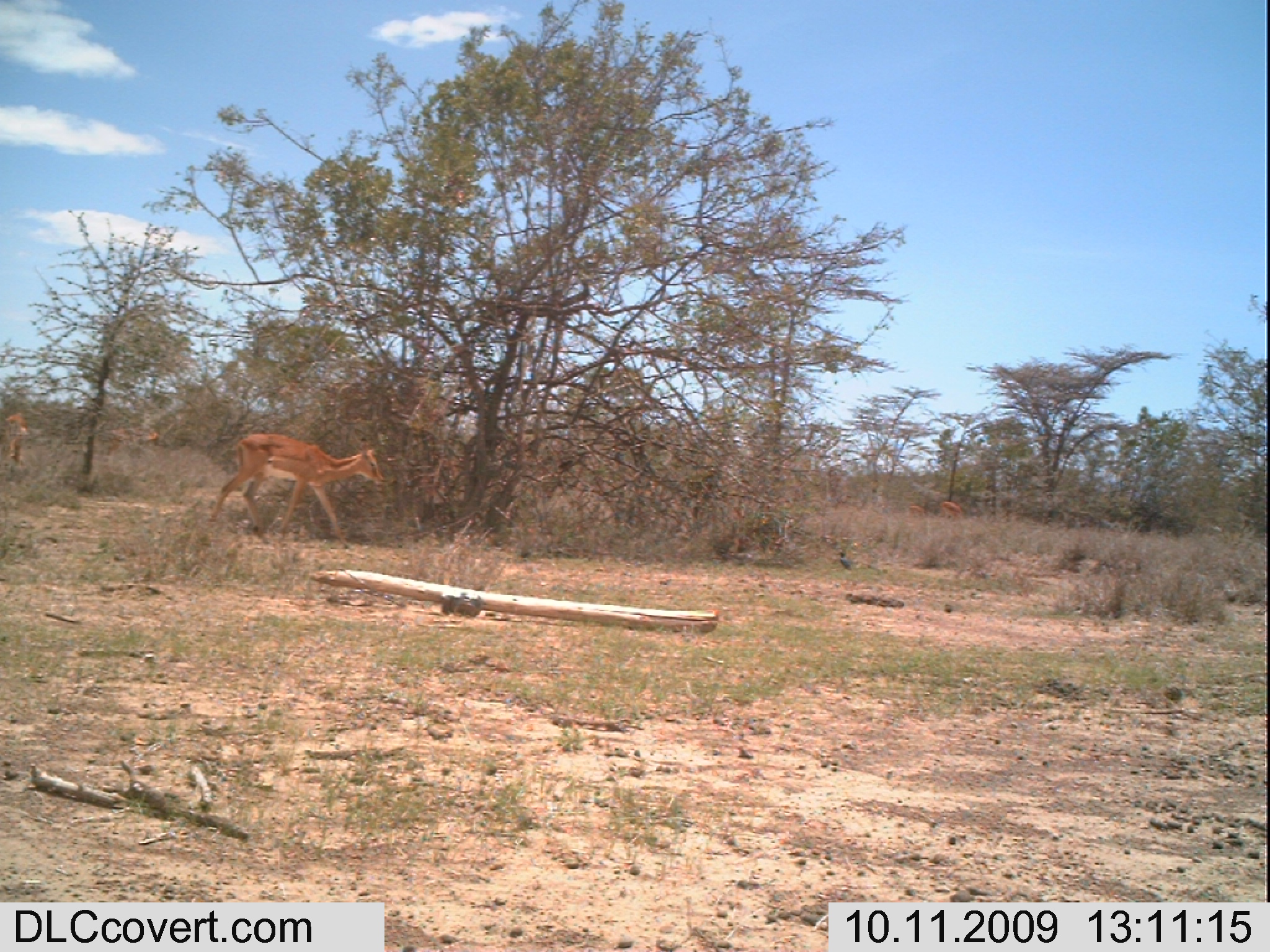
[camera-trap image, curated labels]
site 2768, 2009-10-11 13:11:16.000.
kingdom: Animalia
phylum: Chordata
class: Mammalia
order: Artiodactyla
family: Bovidae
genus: Aepyceros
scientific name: Aepyceros melampus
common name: impala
Aepyceros melampus (impala), count 2.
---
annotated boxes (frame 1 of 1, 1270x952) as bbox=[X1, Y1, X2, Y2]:
aepyceros melampus: bbox=[202, 426, 387, 550]; bbox=[103, 423, 163, 460]; bbox=[3, 410, 32, 466]; bbox=[937, 498, 965, 522]; bbox=[905, 500, 931, 521]